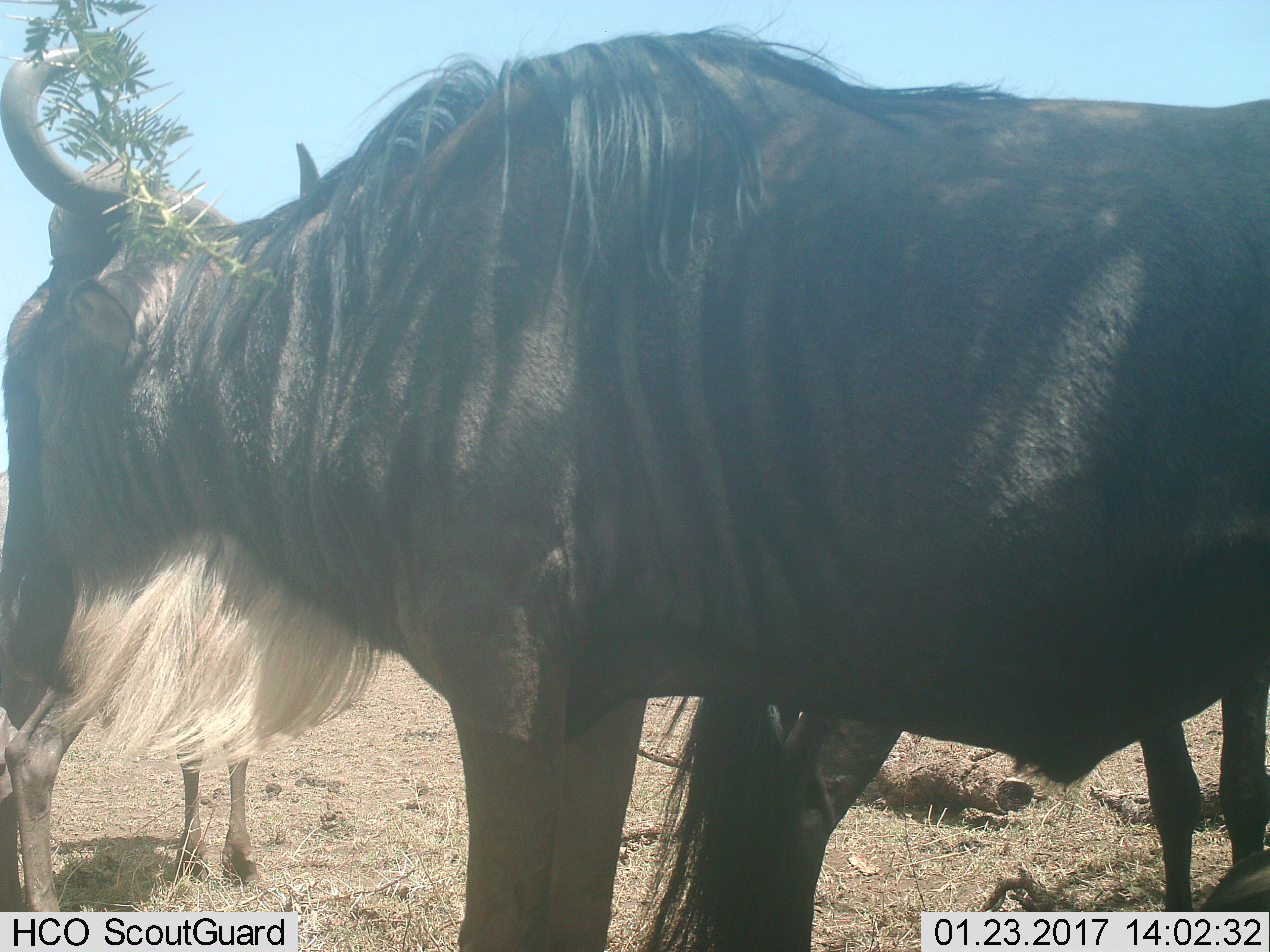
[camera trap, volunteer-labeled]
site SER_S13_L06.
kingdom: Animalia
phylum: Chordata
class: Mammalia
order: Artiodactyla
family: Bovidae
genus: Connochaetes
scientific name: Connochaetes taurinus taurinus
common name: blue wildebeest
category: wildebeestblue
Wildebeestblue (blue wildebeest) (Connochaetes taurinus taurinus), count 2. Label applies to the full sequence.